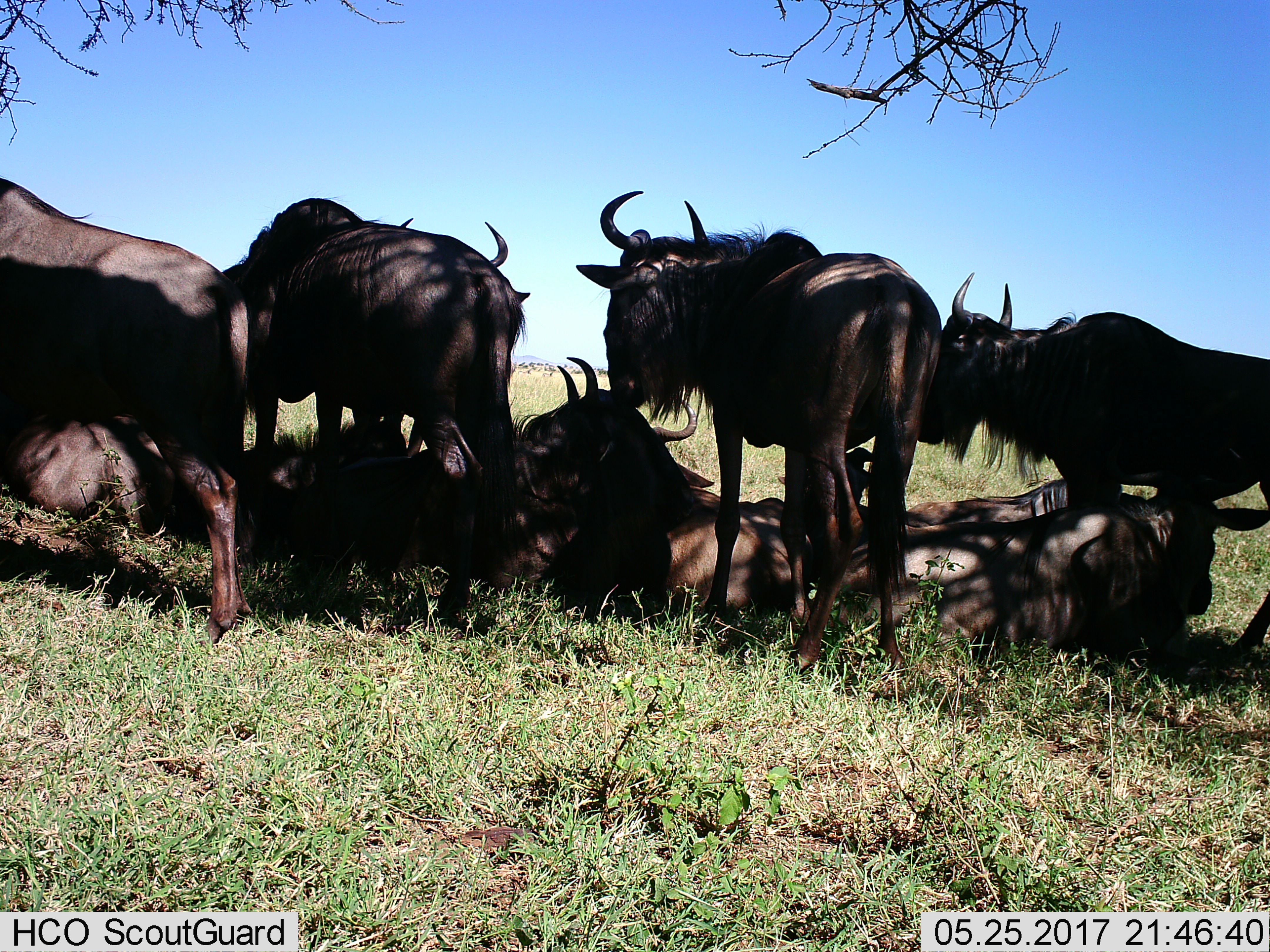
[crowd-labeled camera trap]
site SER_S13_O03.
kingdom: Animalia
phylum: Chordata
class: Mammalia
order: Artiodactyla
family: Bovidae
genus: Connochaetes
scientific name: Connochaetes taurinus taurinus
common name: blue wildebeest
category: wildebeestblue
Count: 10.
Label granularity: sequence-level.